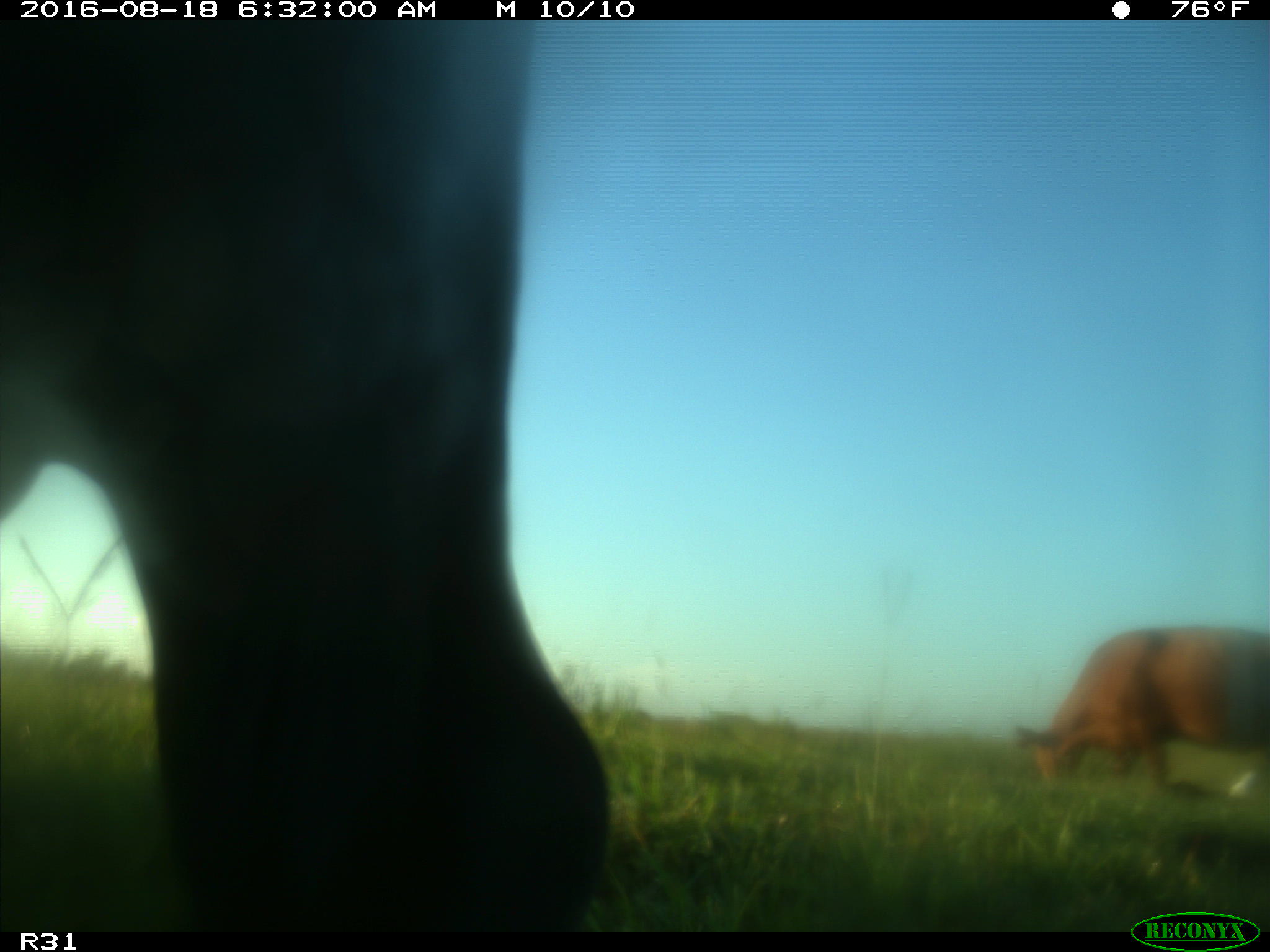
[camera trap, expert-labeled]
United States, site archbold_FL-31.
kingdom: Animalia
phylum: Chordata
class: Mammalia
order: Artiodactyla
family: Bovidae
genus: Bos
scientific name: Bos taurus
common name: domestic cow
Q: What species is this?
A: Bos taurus (domestic cow).